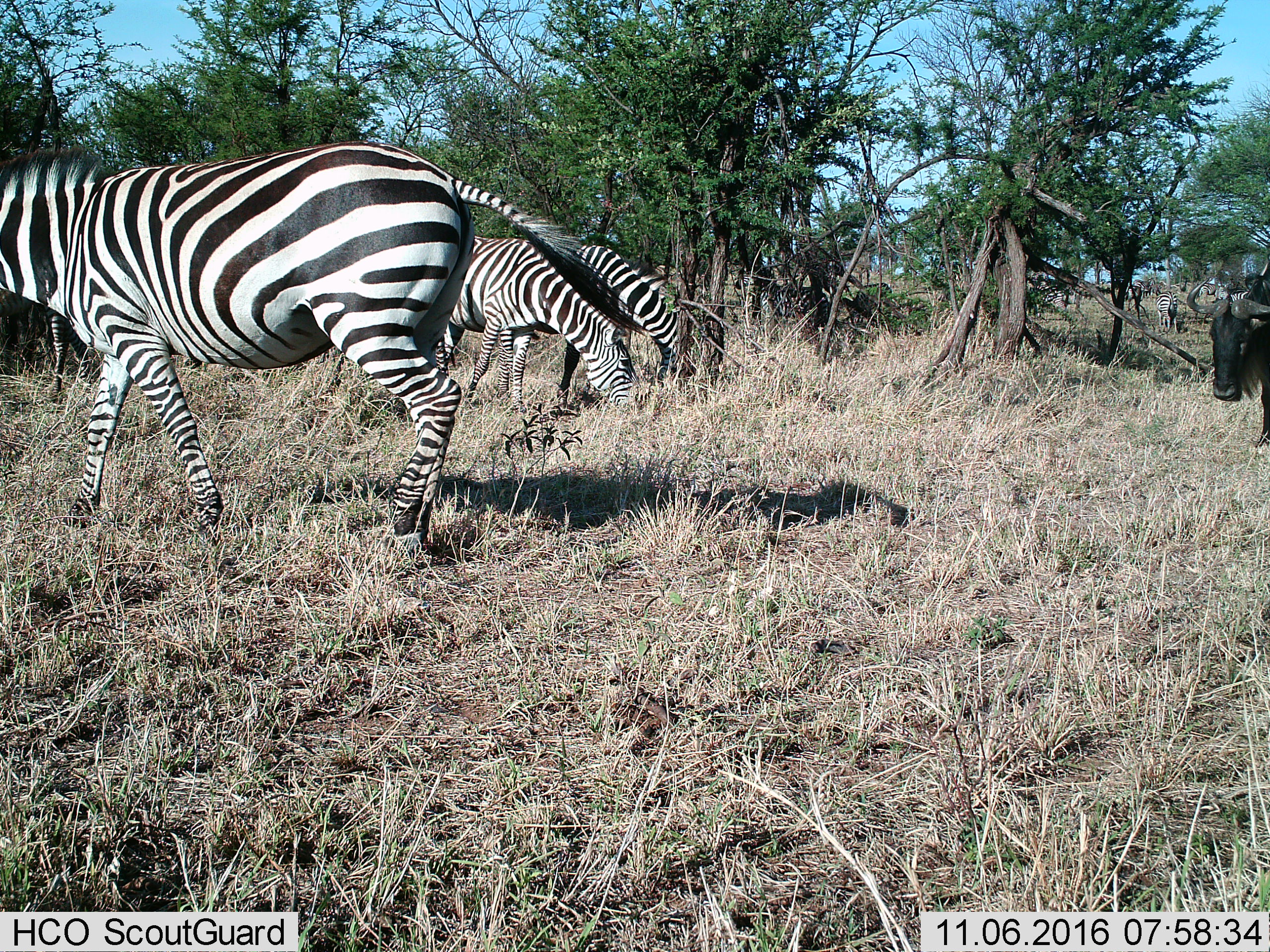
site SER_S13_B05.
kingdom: Animalia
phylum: Chordata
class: Mammalia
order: Artiodactyla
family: Bovidae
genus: Connochaetes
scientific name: Connochaetes taurinus taurinus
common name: blue wildebeest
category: wildebeestblue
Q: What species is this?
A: Wildebeestblue (blue wildebeest) (Connochaetes taurinus taurinus).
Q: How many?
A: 2.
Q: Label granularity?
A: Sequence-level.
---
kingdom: Animalia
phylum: Chordata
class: Mammalia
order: Perissodactyla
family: Equidae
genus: Equus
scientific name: Equus quagga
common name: plains zebra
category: zebraplains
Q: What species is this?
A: Zebraplains (plains zebra) (Equus quagga).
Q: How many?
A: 7.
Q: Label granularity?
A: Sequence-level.